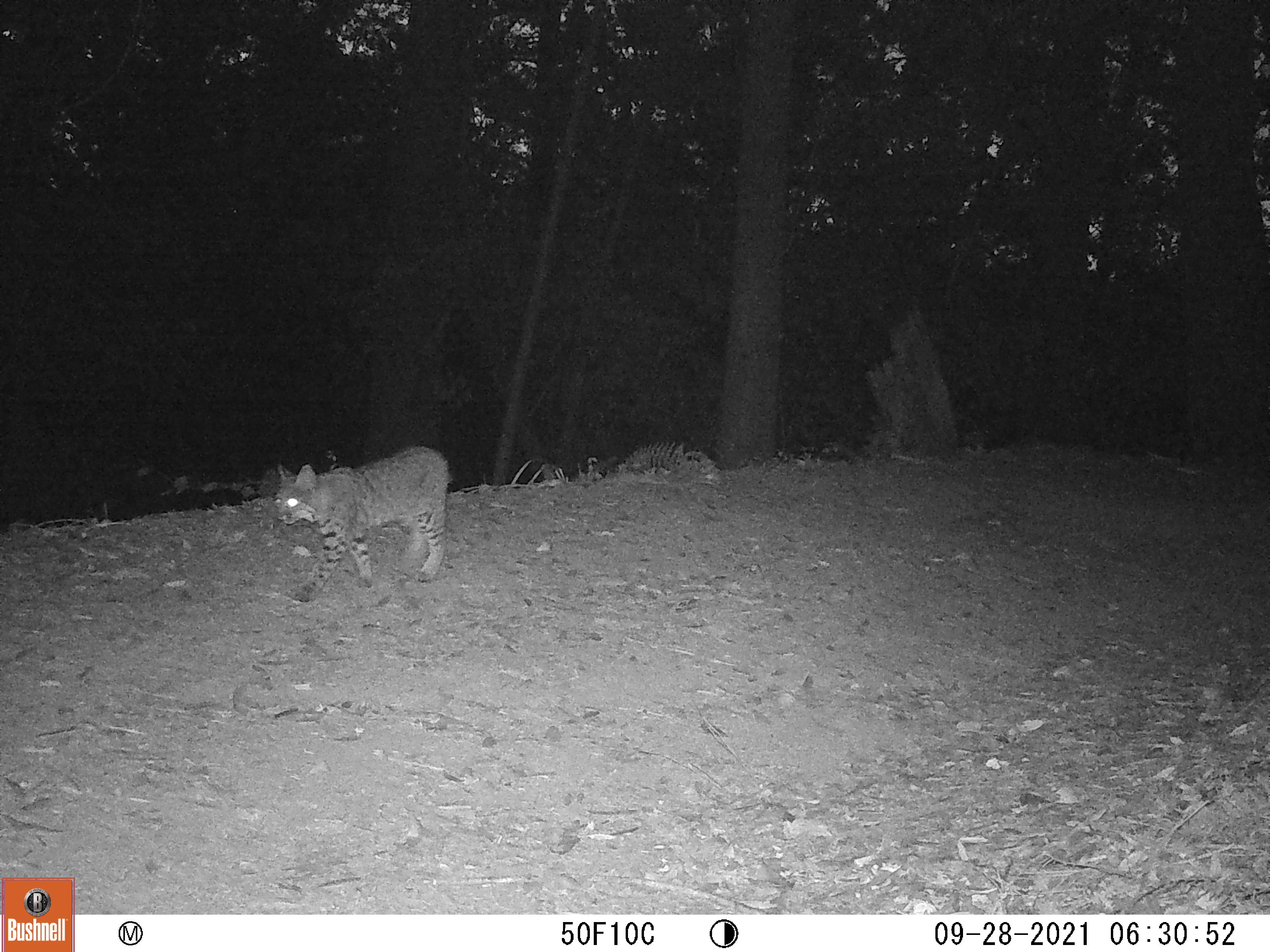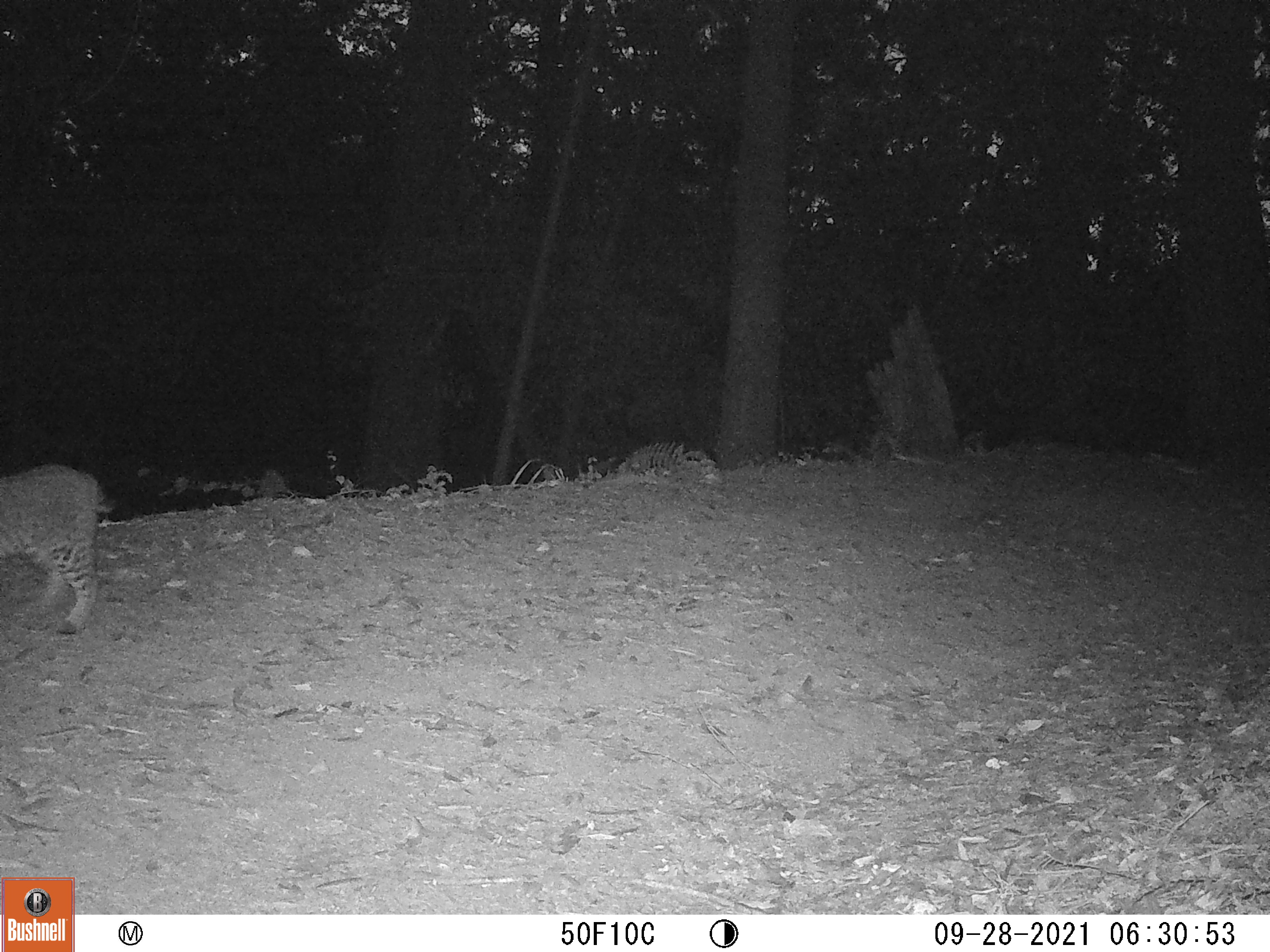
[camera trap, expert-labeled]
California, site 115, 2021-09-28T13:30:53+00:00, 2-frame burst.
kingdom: Animalia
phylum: Chordata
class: Mammalia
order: Carnivora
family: Felidae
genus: Lynx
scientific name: Lynx rufus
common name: bobcat